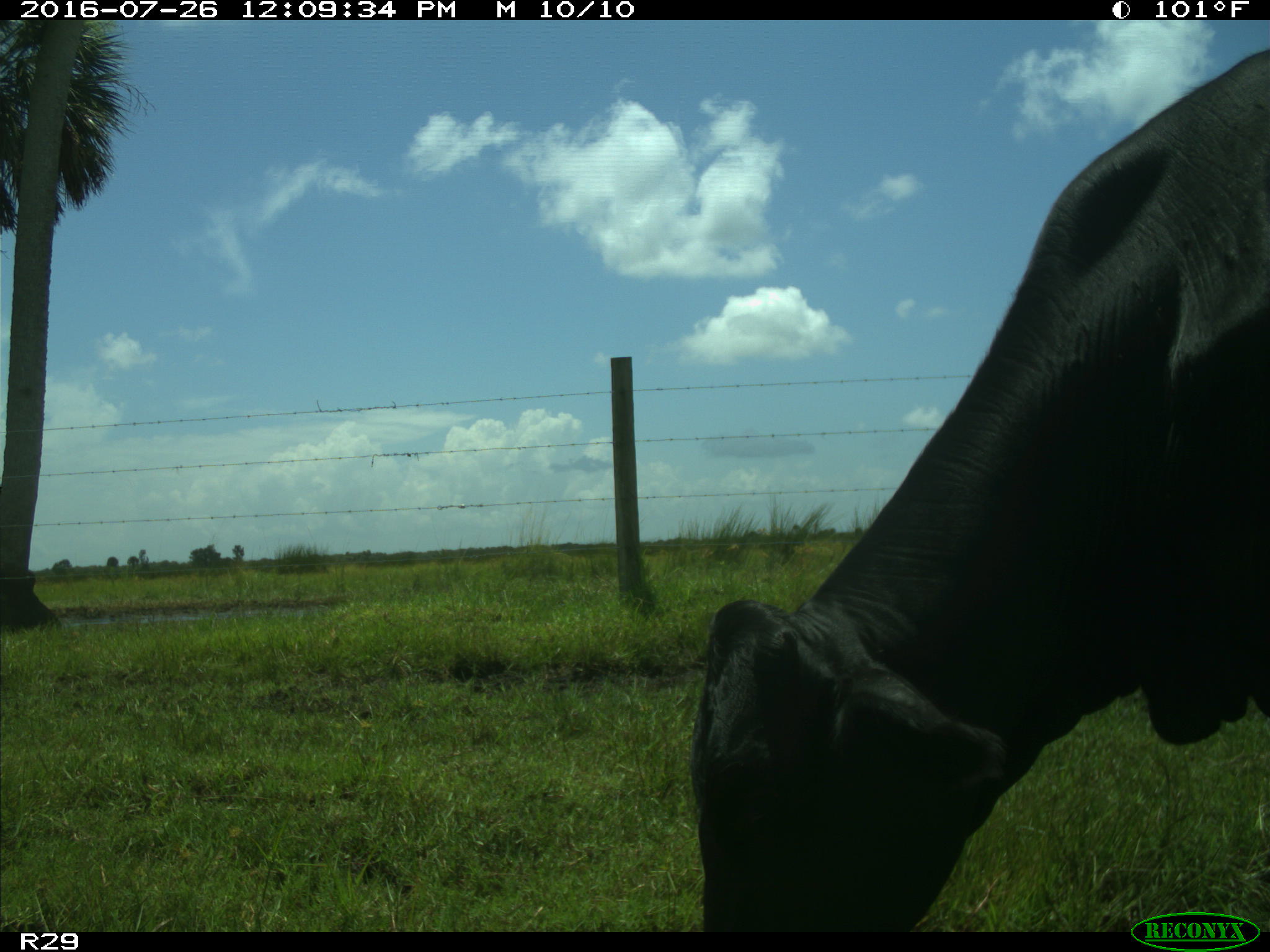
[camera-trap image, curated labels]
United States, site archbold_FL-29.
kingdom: Animalia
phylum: Chordata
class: Mammalia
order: Artiodactyla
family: Bovidae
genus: Bos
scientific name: Bos taurus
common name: domestic cow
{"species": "Bos taurus (domestic cow)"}